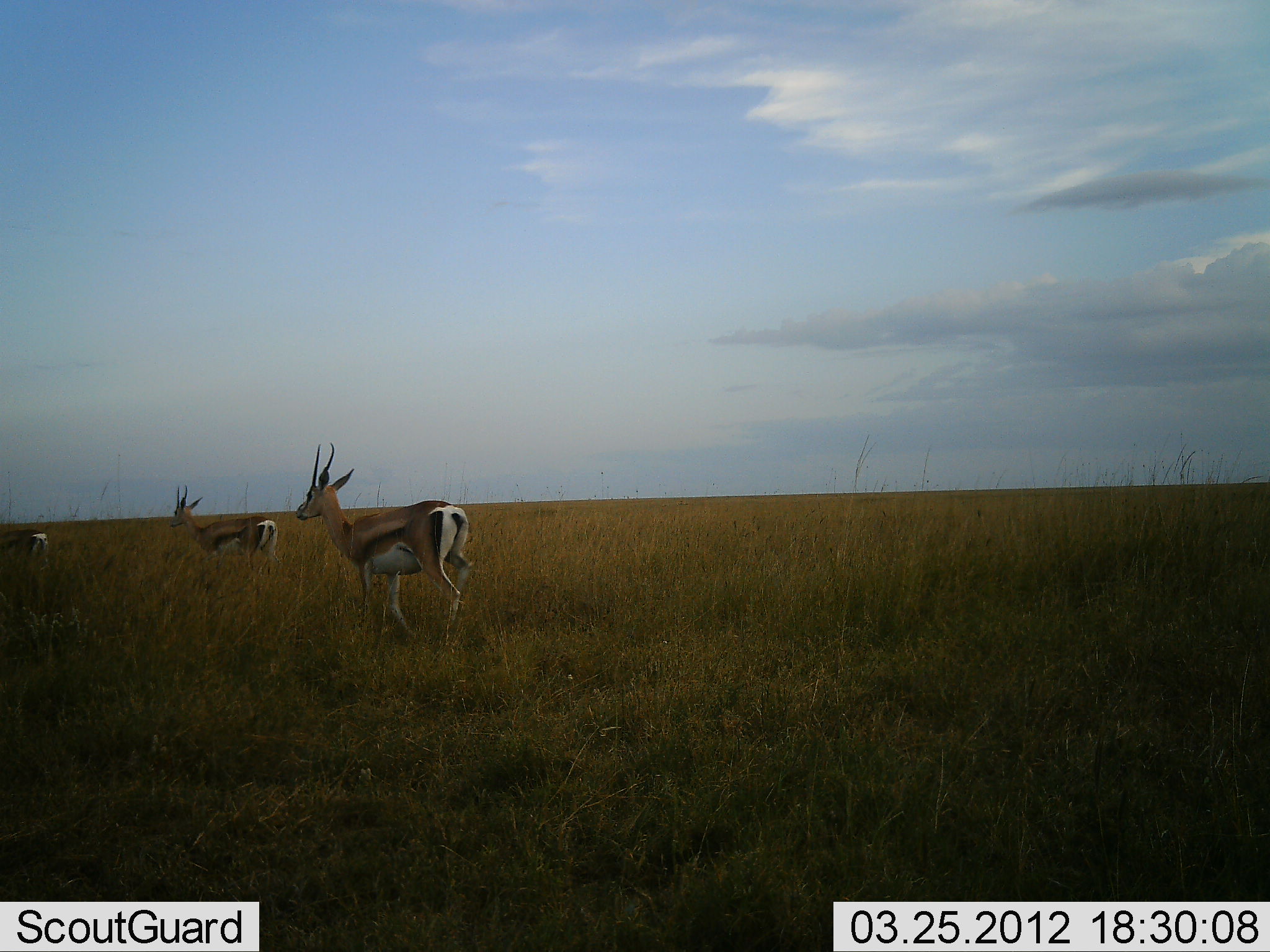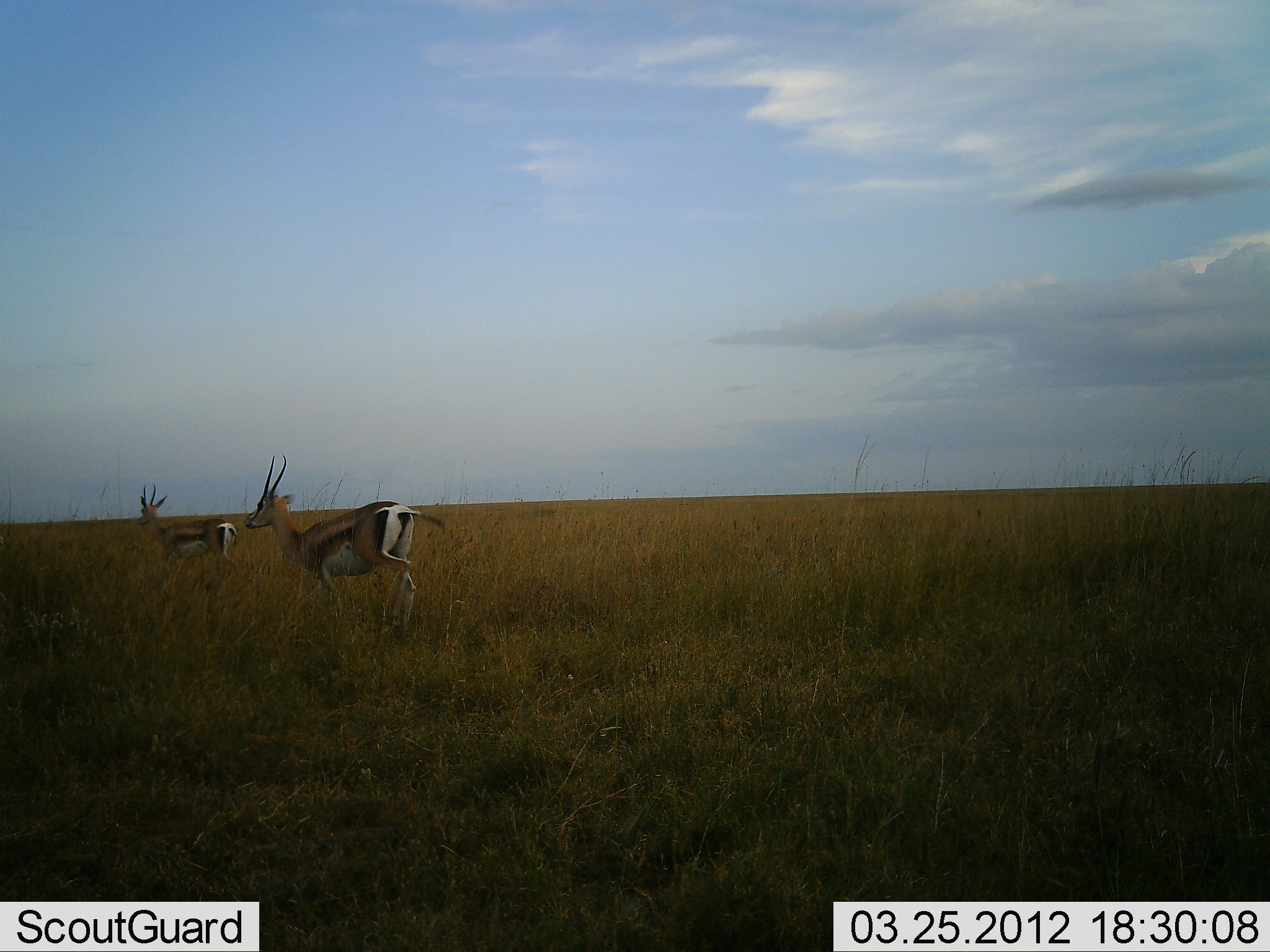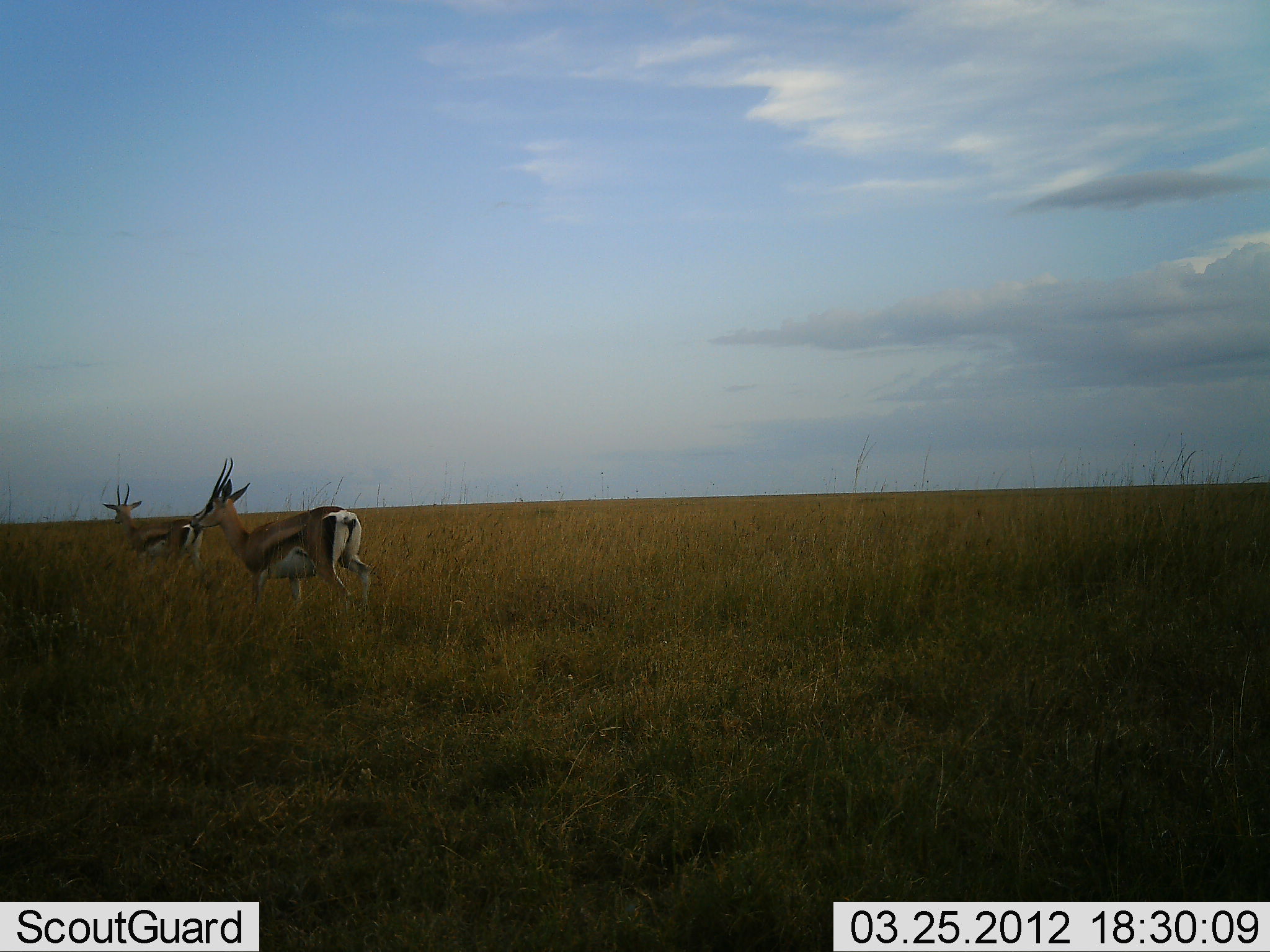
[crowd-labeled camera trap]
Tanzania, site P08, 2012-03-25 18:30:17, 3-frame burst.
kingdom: Animalia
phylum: Chordata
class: Mammalia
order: Artiodactyla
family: Bovidae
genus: Eudorcas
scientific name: Eudorcas thomsonii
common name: thomson's gazelle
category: gazellethomsons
Gazellethomsons (thomson's gazelle) (Eudorcas thomsonii), count 3. Behavior (volunteer vote fractions): standing 0%, resting 0%, moving 100%, interacting 0%. Young present (vote fraction): 0%. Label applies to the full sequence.